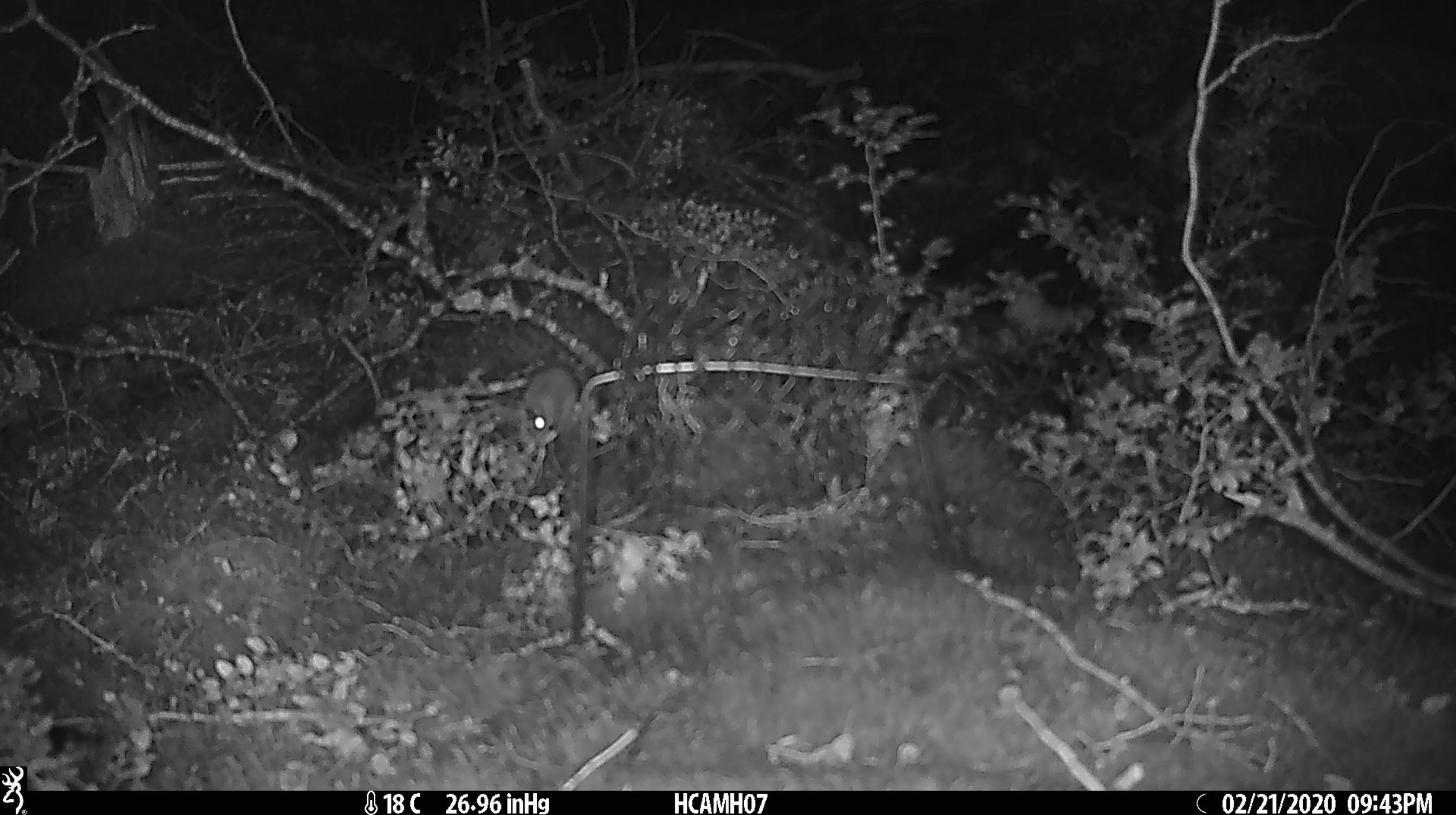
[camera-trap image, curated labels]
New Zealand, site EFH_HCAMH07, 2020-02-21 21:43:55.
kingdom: Animalia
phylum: Chordata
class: Mammalia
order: Rodentia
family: Muridae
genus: Mus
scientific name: Mus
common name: mouse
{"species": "mouse (Mus)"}